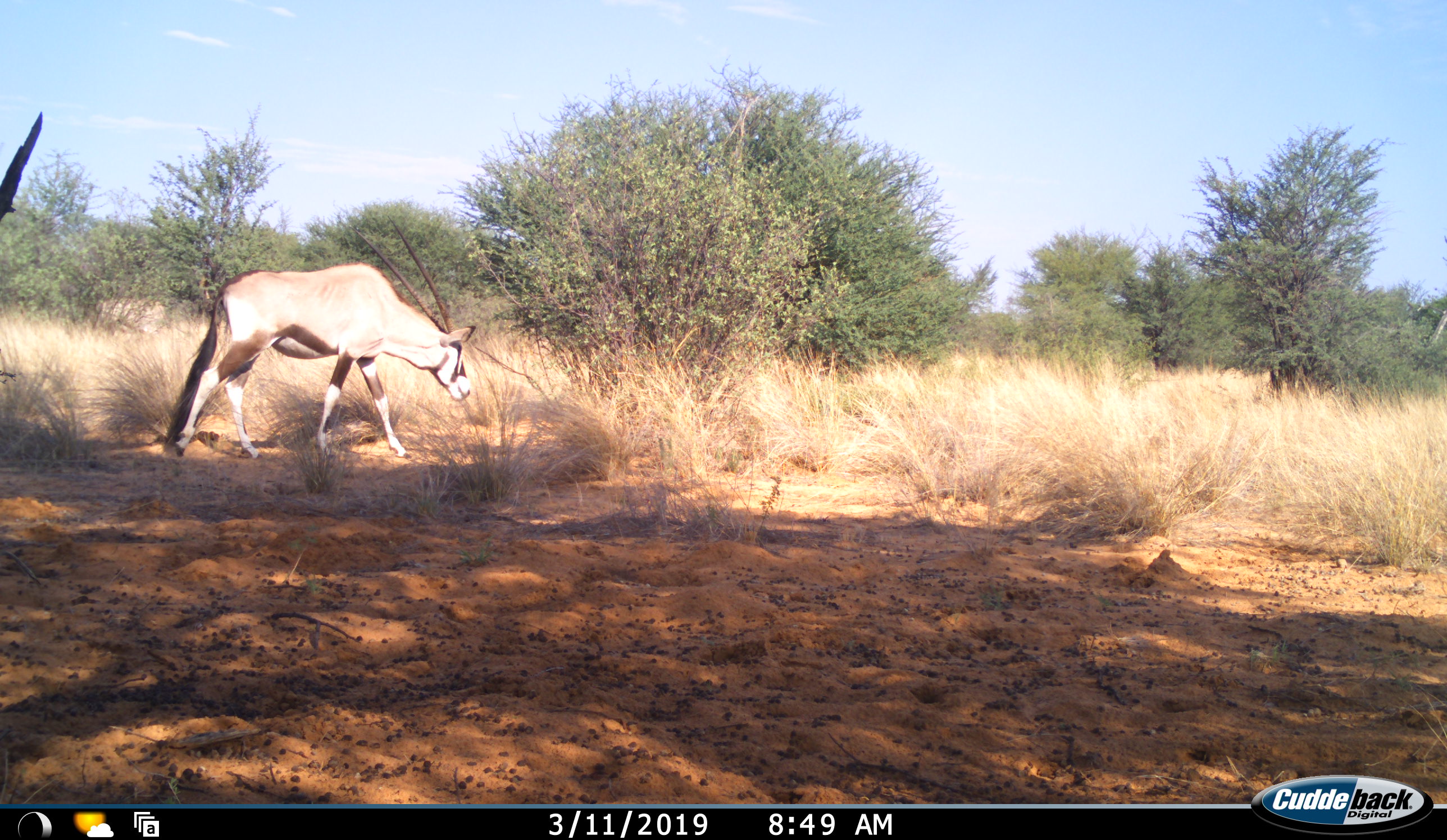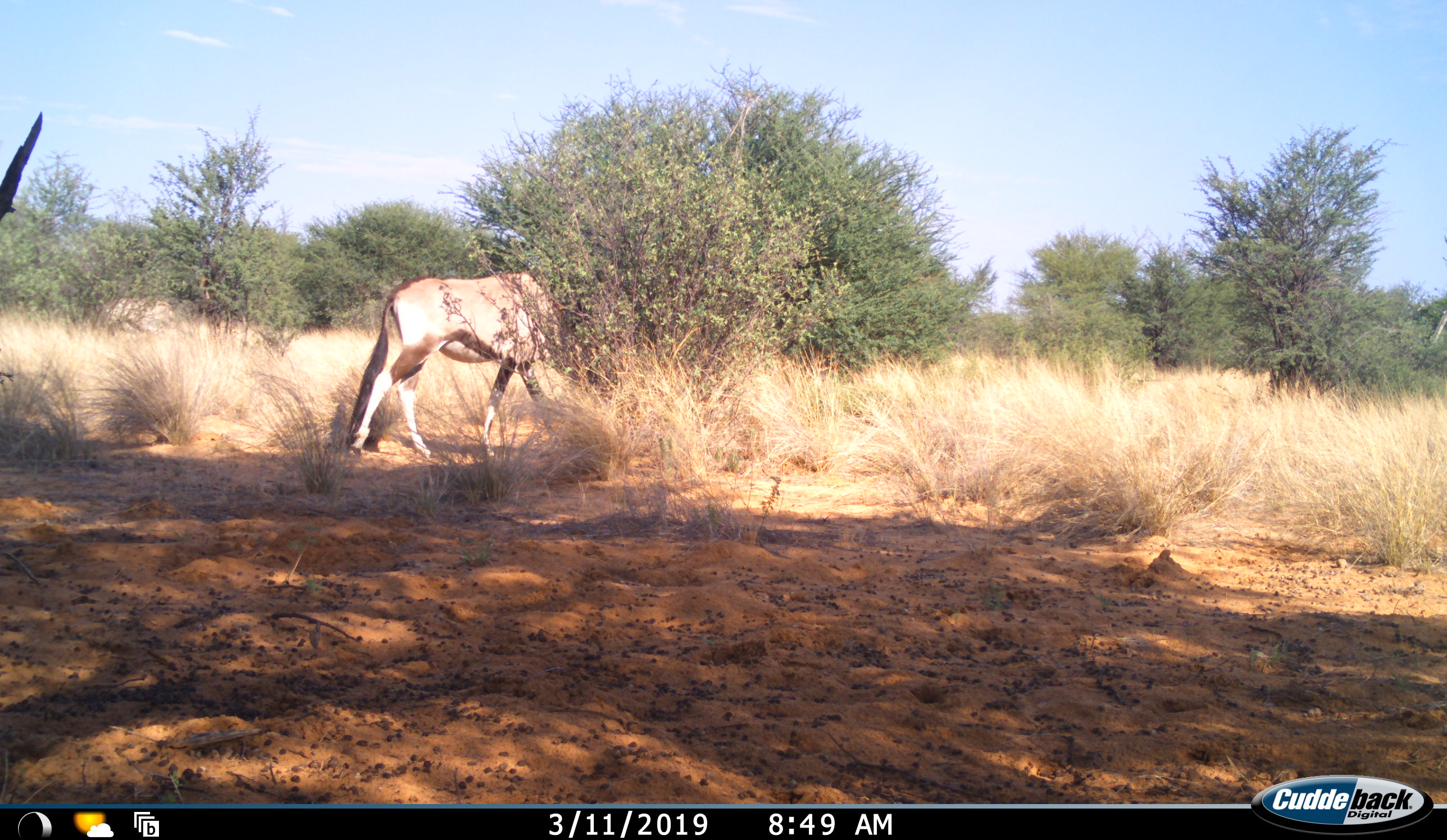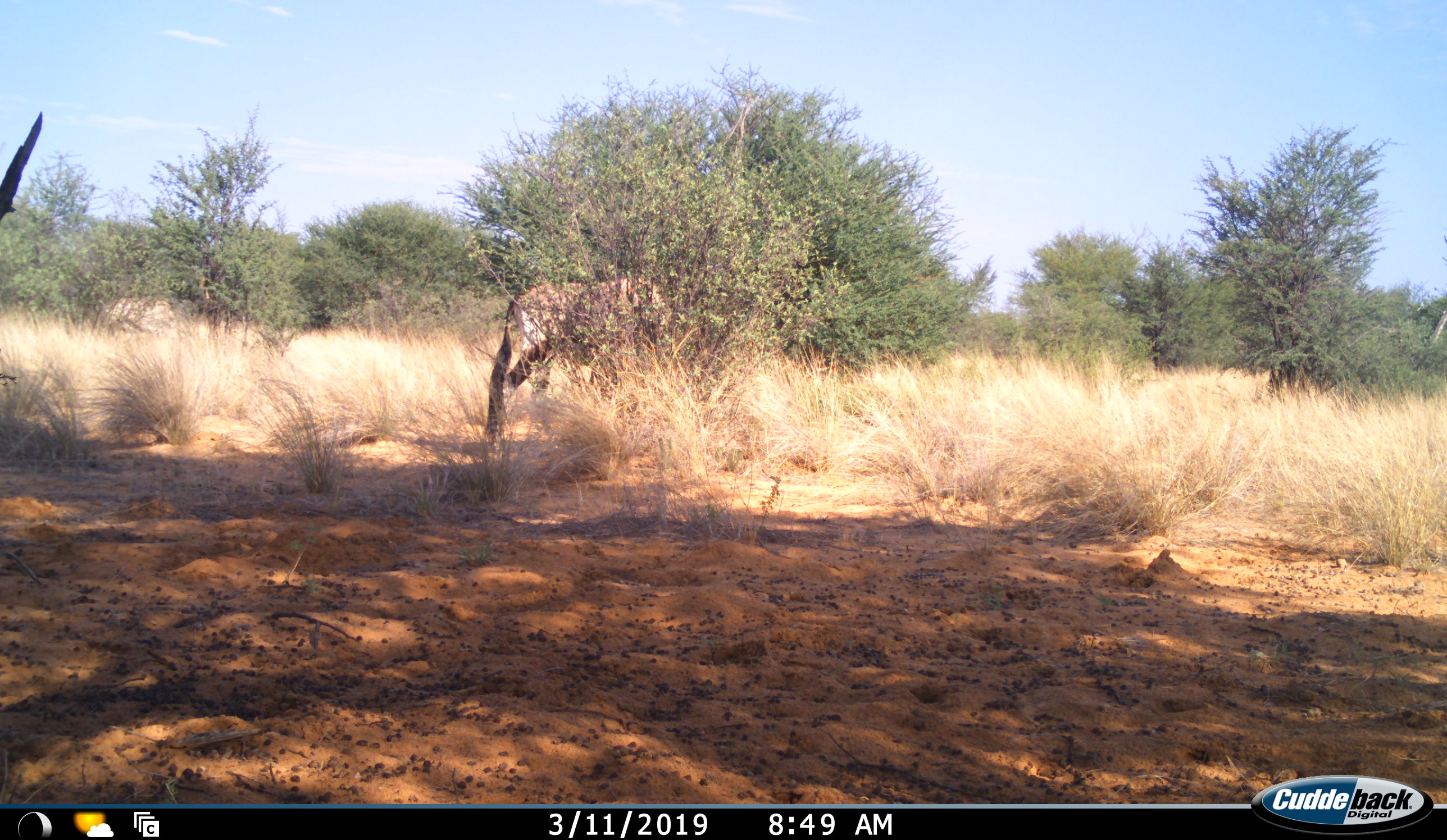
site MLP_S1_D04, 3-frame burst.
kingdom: Animalia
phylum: Chordata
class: Mammalia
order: Artiodactyla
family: Bovidae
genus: Oryx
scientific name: Oryx gazella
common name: gemsbok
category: oryx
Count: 1.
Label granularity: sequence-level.